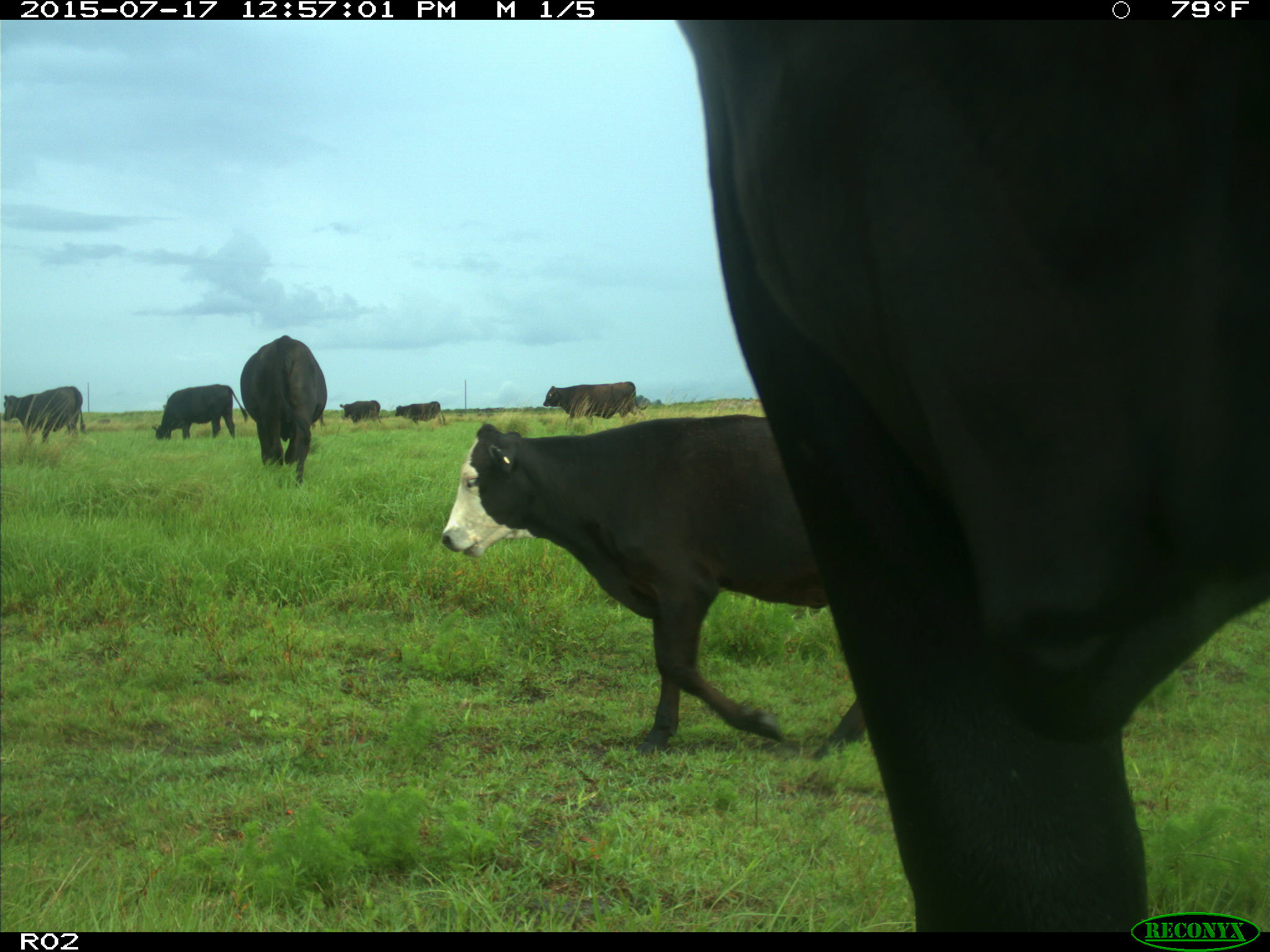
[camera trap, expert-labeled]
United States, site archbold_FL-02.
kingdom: Animalia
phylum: Chordata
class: Mammalia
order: Artiodactyla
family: Bovidae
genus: Bos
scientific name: Bos taurus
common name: domestic cow